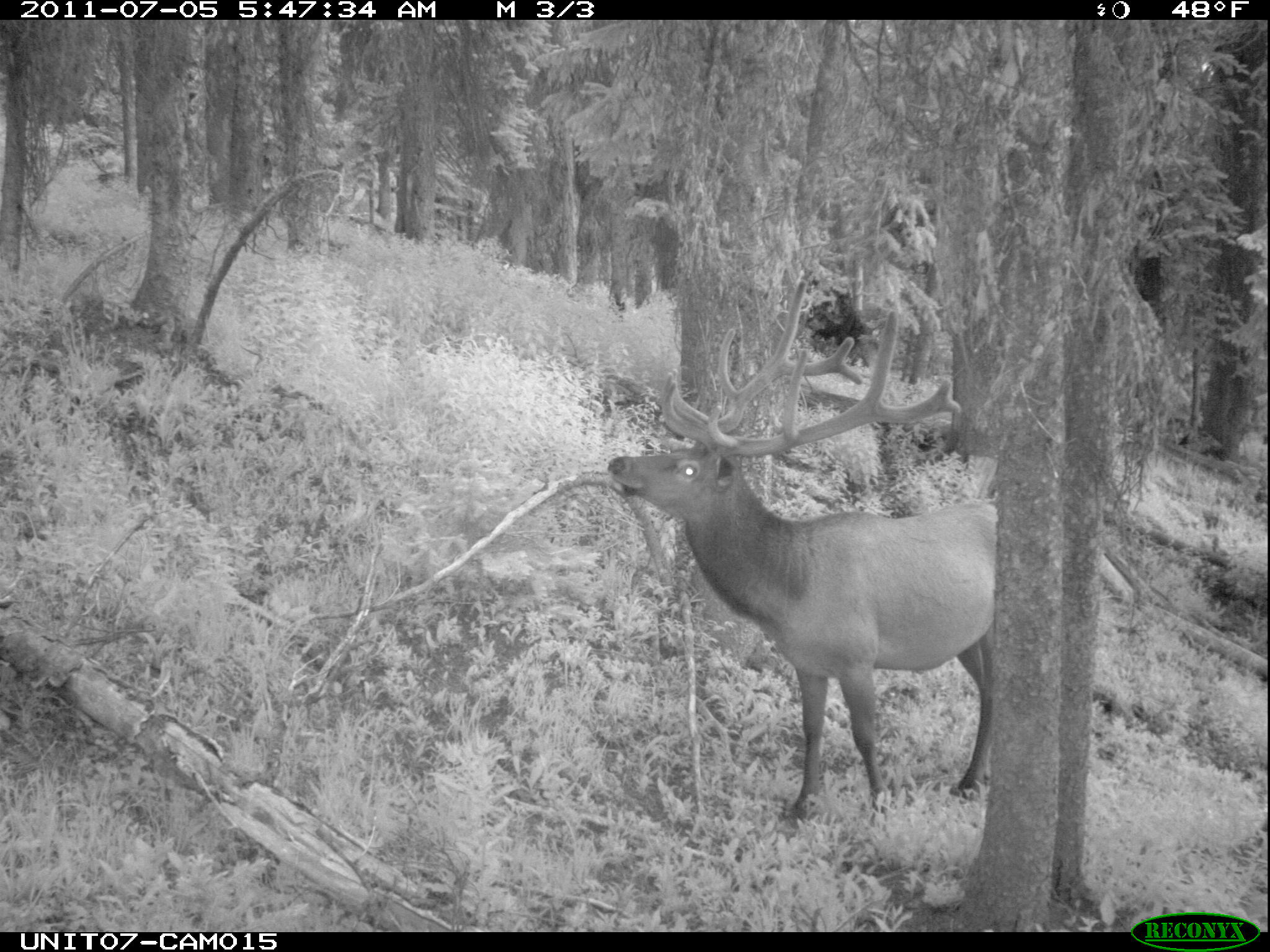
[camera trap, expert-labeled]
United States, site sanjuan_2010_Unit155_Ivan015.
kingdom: Animalia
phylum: Chordata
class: Mammalia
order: Artiodactyla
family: Cervidae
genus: Cervus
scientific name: Cervus elaphus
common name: red deer